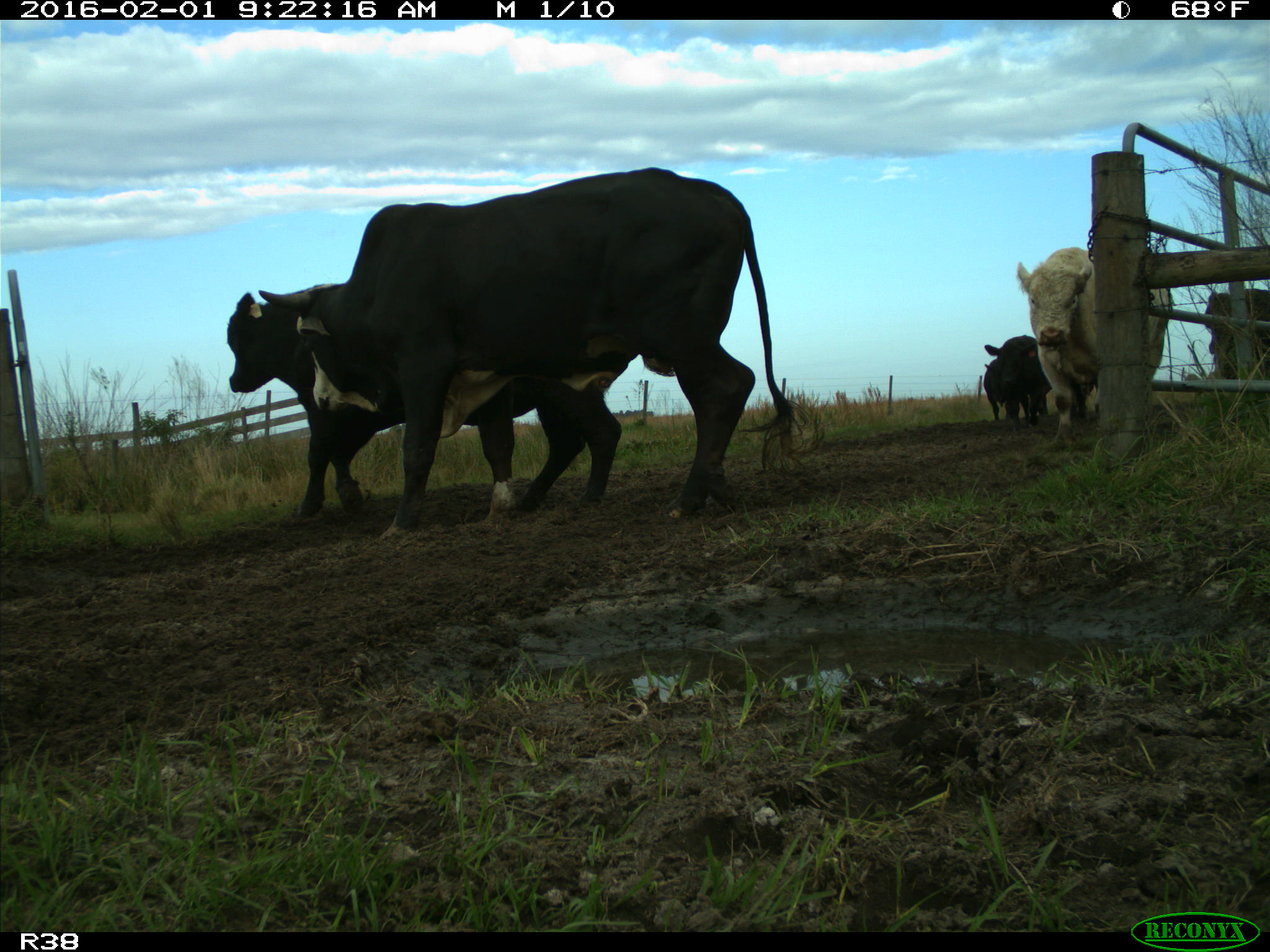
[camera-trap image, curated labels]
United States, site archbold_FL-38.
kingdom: Animalia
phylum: Chordata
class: Mammalia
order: Artiodactyla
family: Bovidae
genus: Bos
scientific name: Bos taurus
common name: domestic cow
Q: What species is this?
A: Bos taurus (domestic cow).